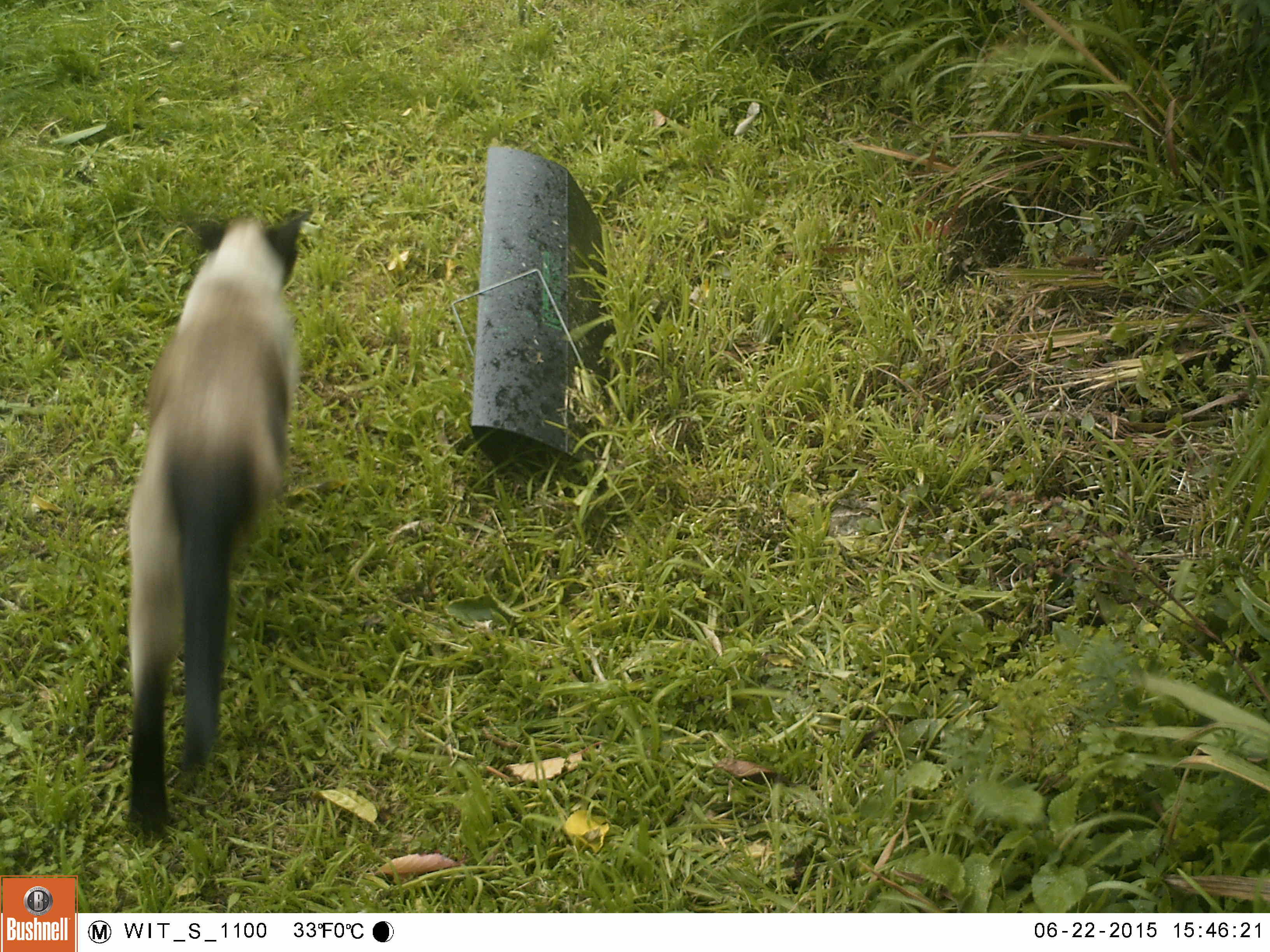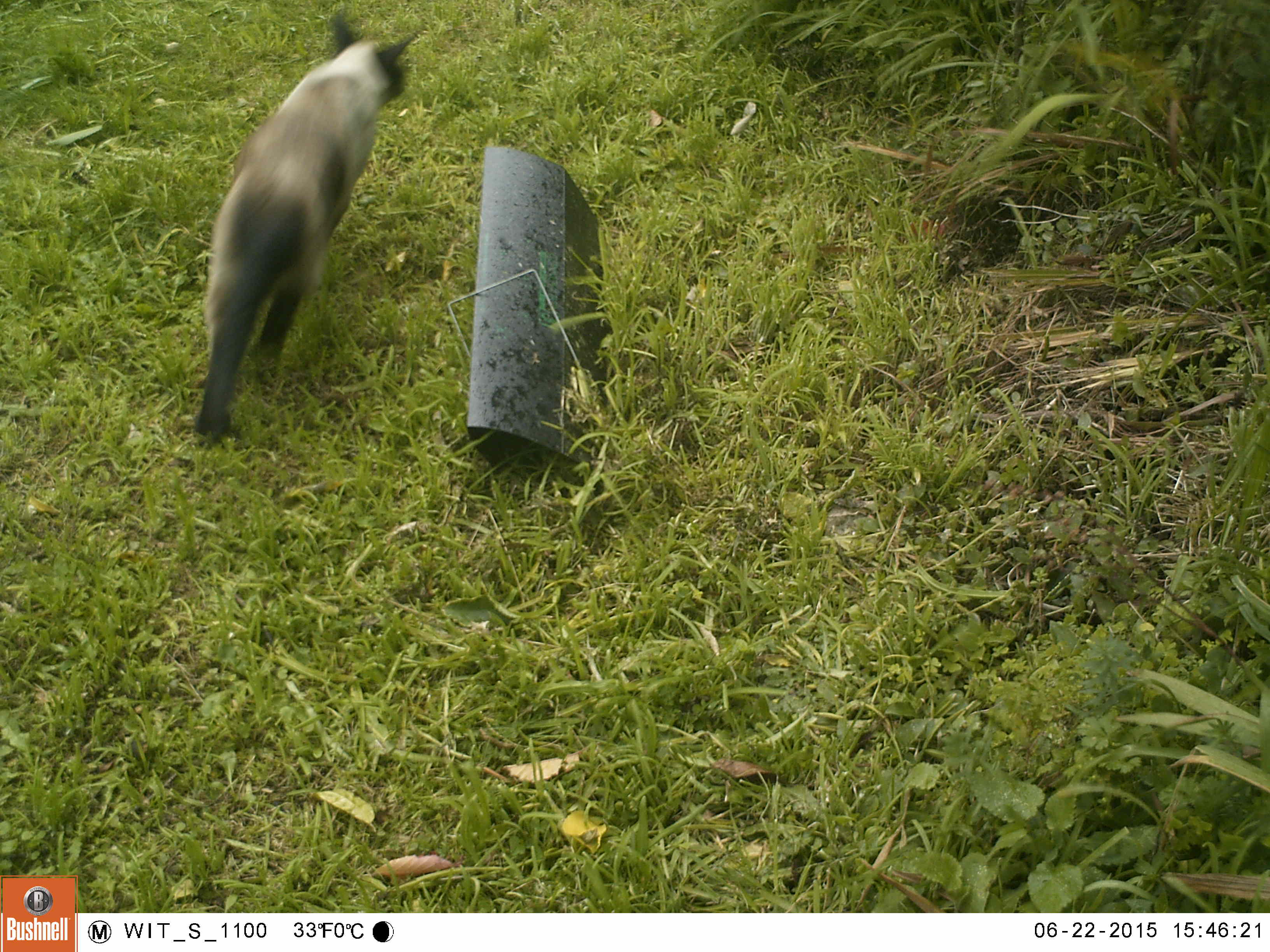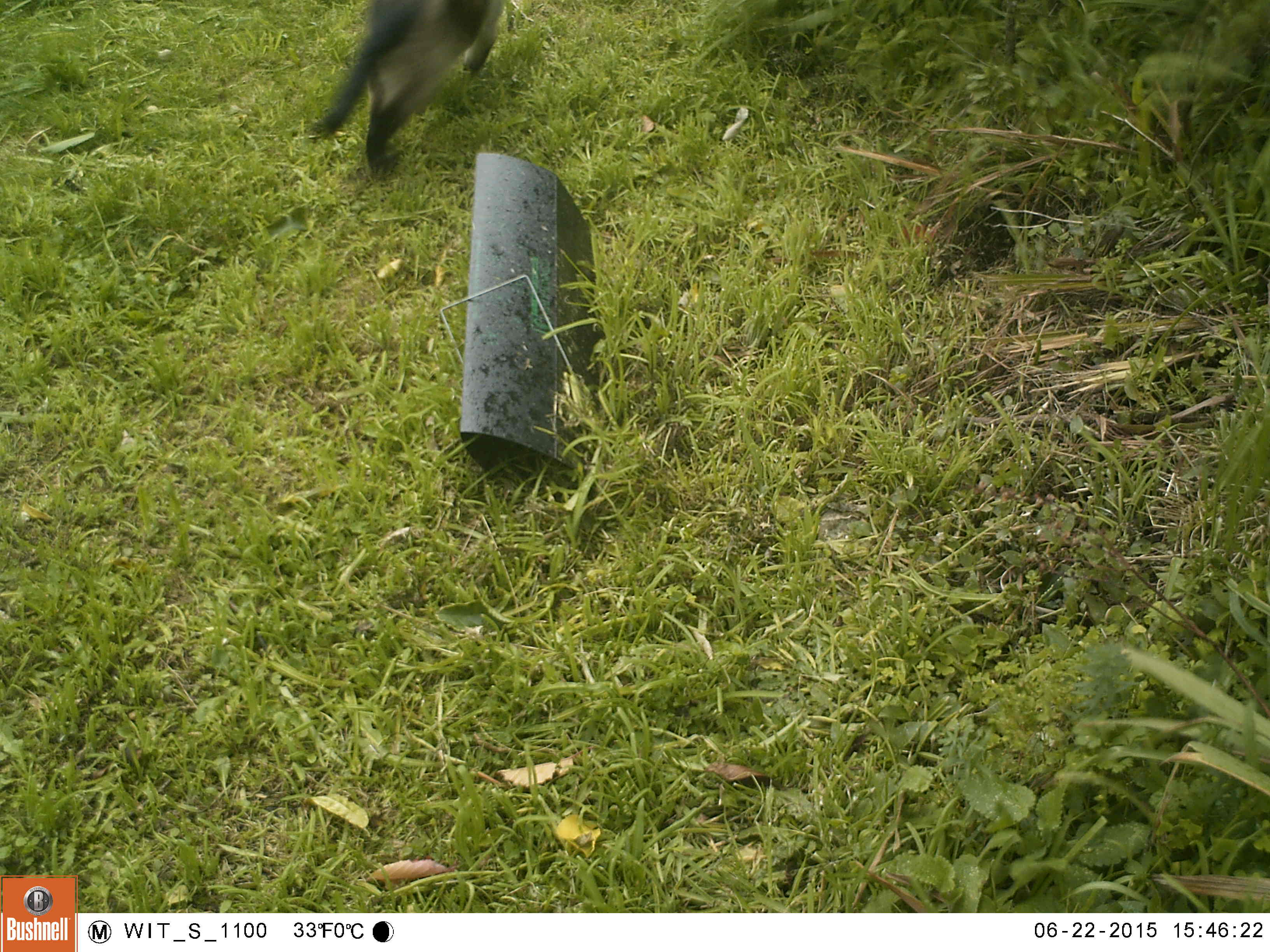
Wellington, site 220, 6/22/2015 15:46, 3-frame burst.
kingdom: Animalia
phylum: Chordata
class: Mammalia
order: Carnivora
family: Felidae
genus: Felis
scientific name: Felis catus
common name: cat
Cat (Felis catus).